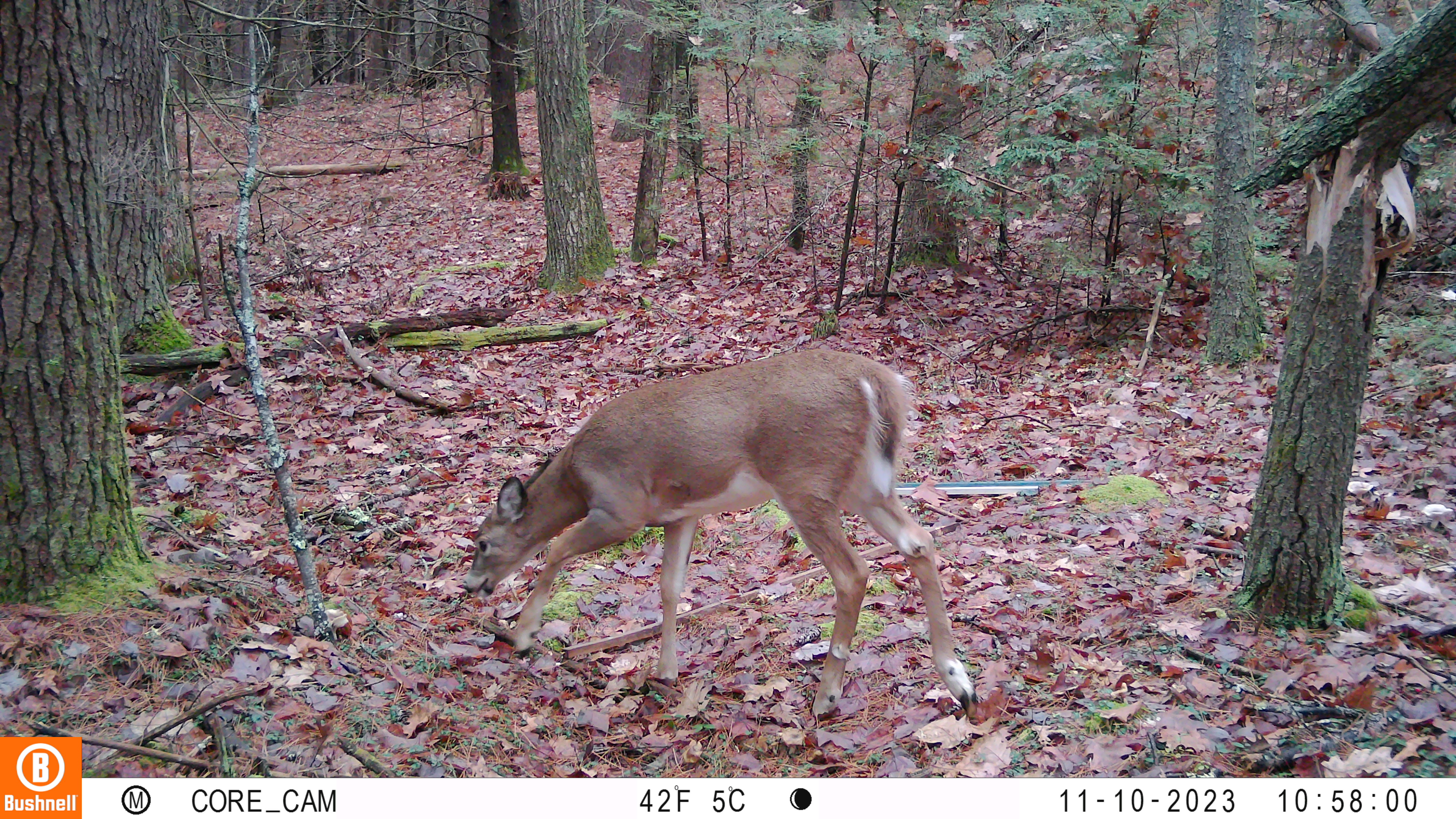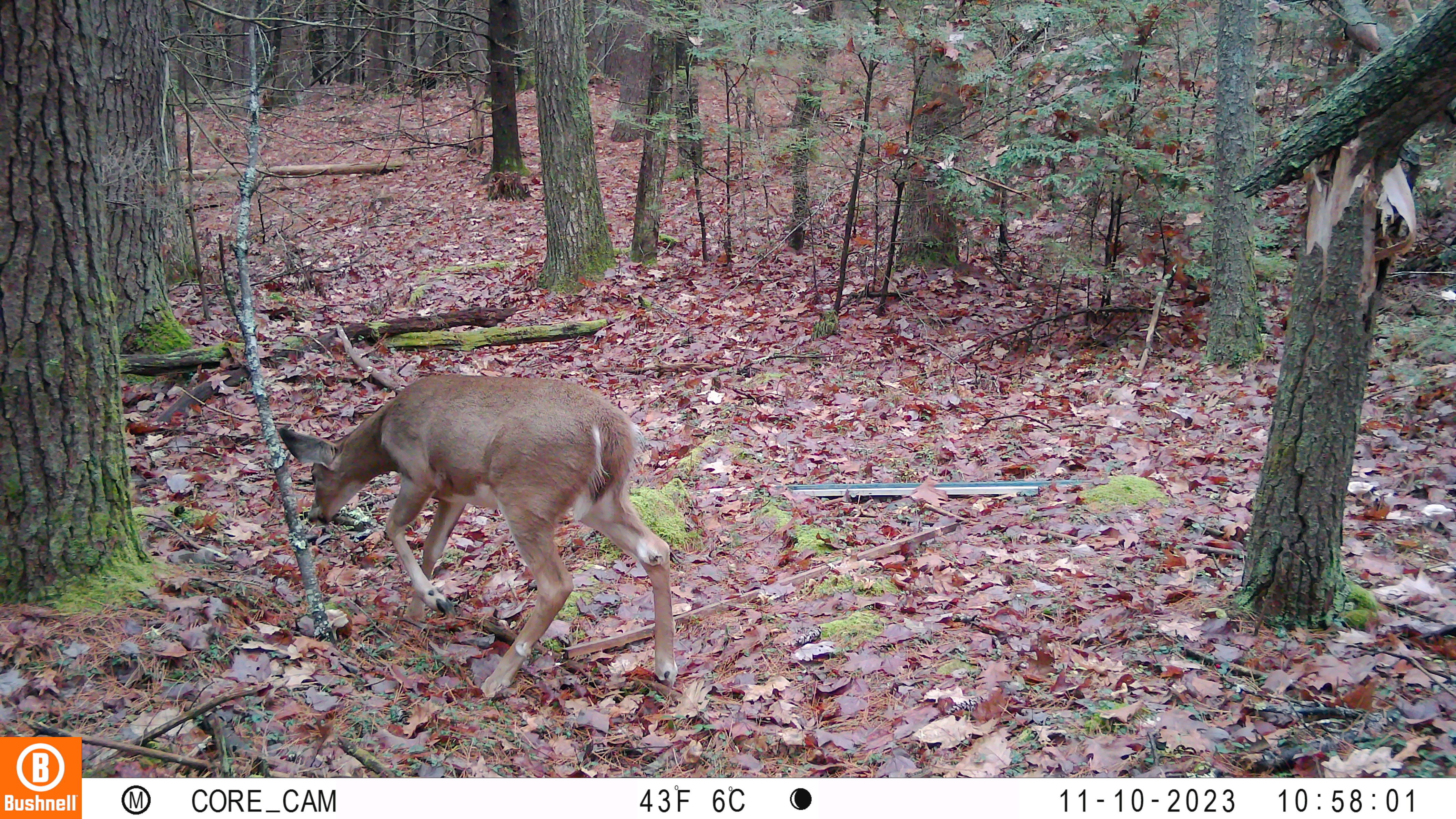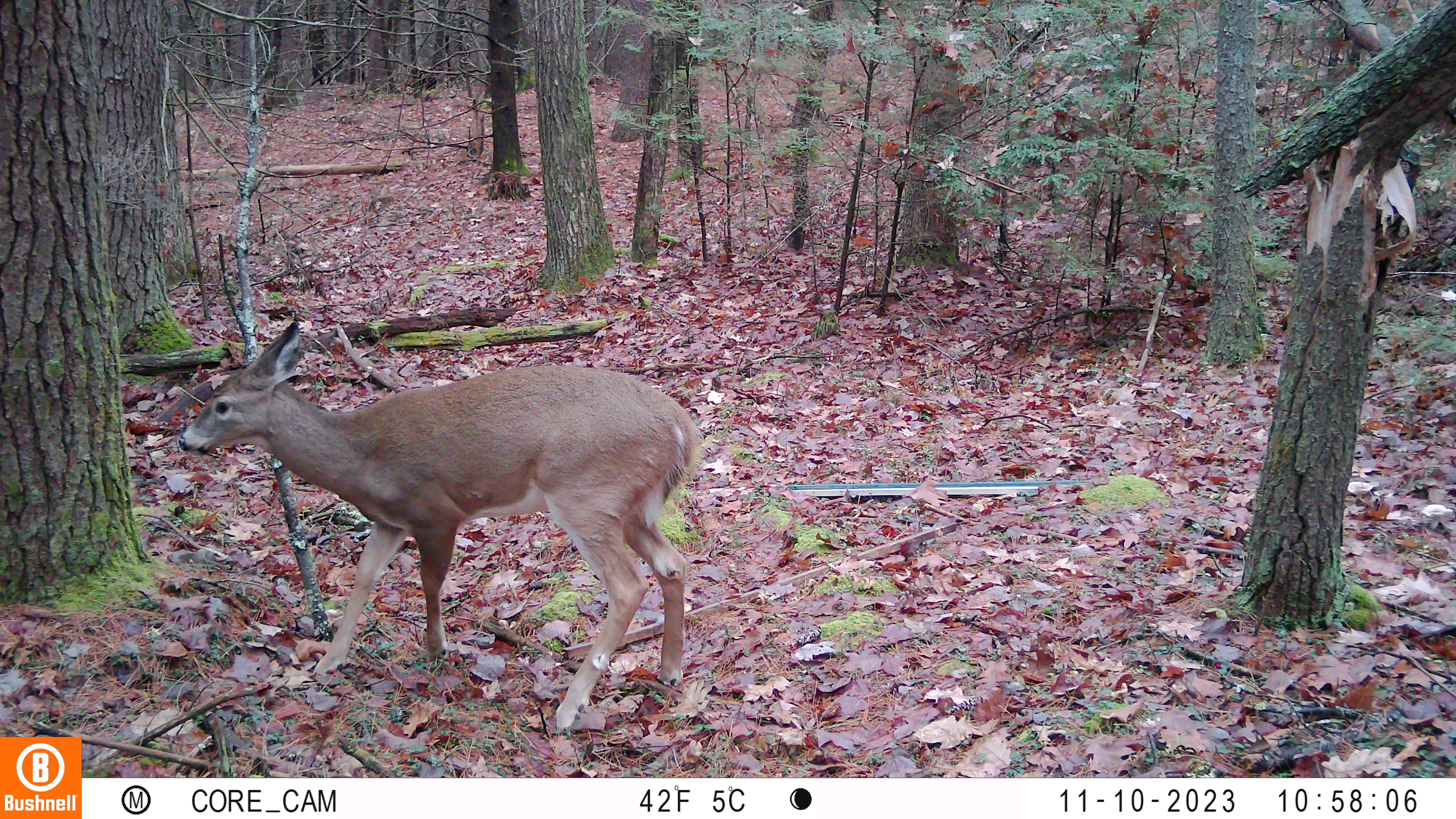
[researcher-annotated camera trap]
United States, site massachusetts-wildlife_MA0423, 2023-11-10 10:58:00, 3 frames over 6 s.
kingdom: Animalia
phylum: Chordata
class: Mammalia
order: Artiodactyla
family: Cervidae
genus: Odocoileus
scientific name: Odocoileus virginianus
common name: white-tailed deer